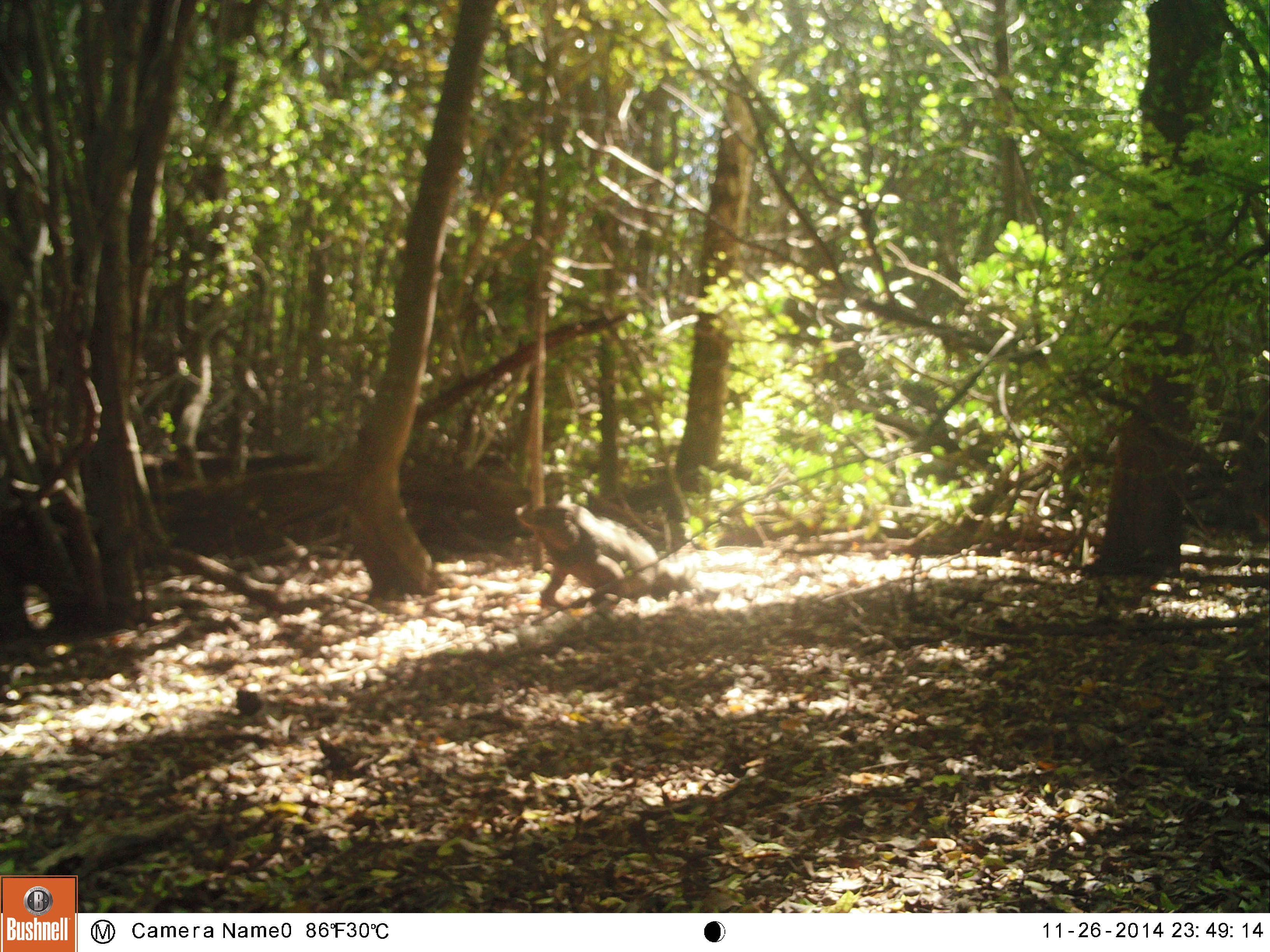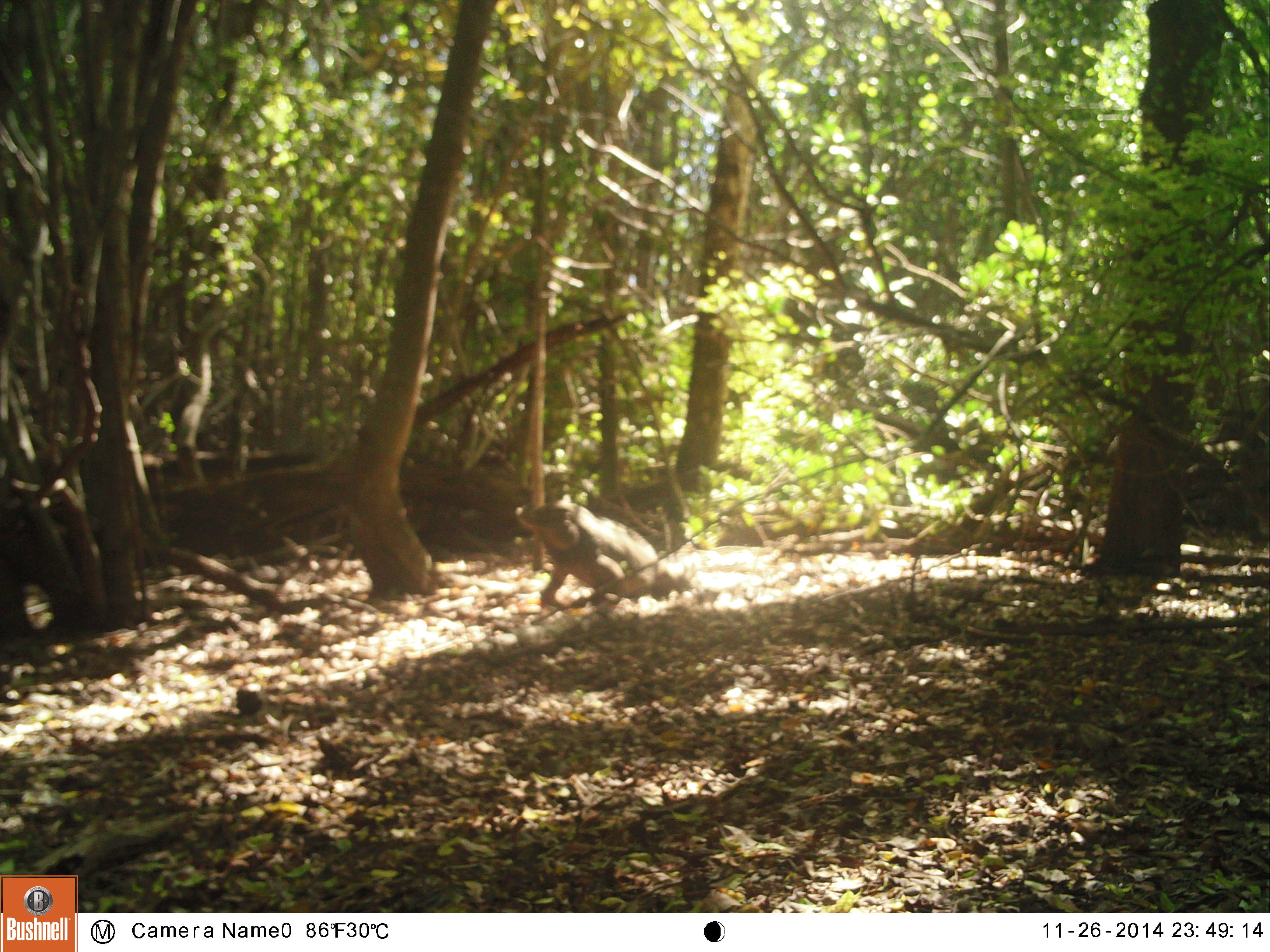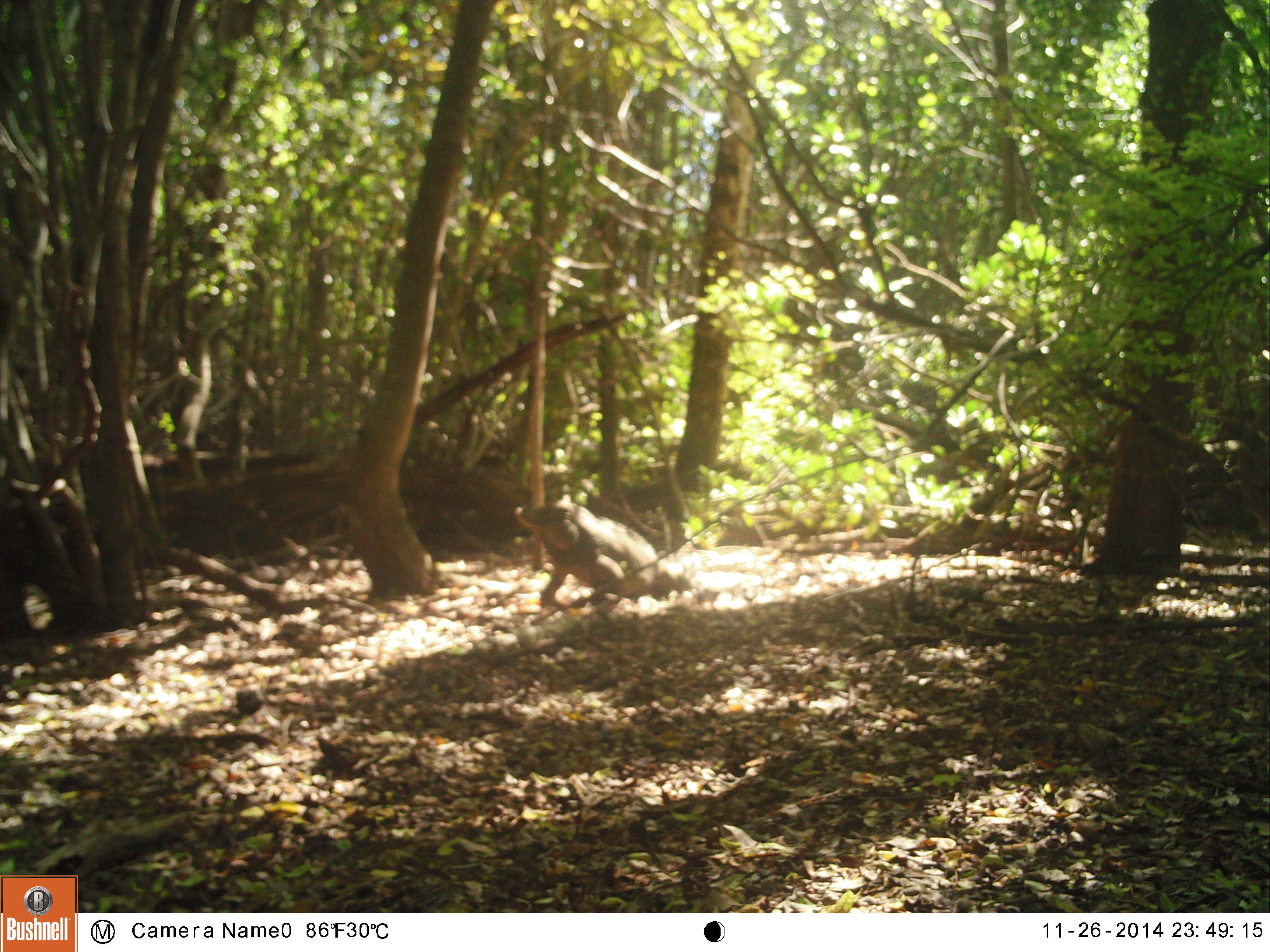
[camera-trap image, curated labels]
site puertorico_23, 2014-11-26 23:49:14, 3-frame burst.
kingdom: Animalia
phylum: Chordata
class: Reptilia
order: Squamata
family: Iguanidae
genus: Iguana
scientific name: Iguana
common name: typical iguanas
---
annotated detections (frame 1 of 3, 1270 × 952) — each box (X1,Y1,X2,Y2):
iguana: (512,497,686,613)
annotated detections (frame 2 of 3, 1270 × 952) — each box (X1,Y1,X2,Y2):
iguana: (511,497,688,614)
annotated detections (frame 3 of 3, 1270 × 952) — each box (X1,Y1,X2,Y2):
iguana: (510,496,681,614)